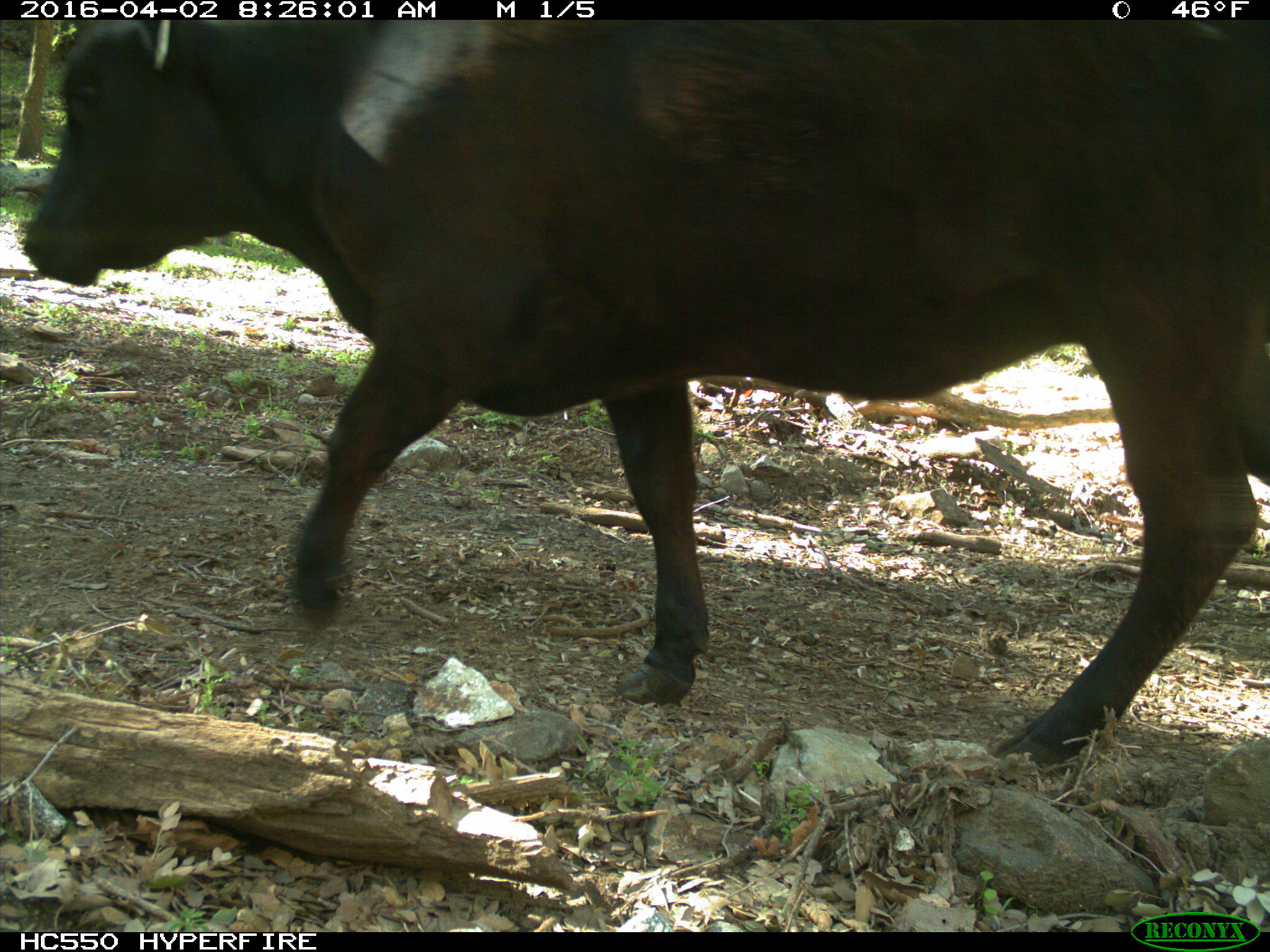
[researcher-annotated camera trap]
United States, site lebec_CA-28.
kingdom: Animalia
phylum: Chordata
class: Mammalia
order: Artiodactyla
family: Bovidae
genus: Bos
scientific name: Bos taurus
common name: domestic cow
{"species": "Bos taurus (domestic cow)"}